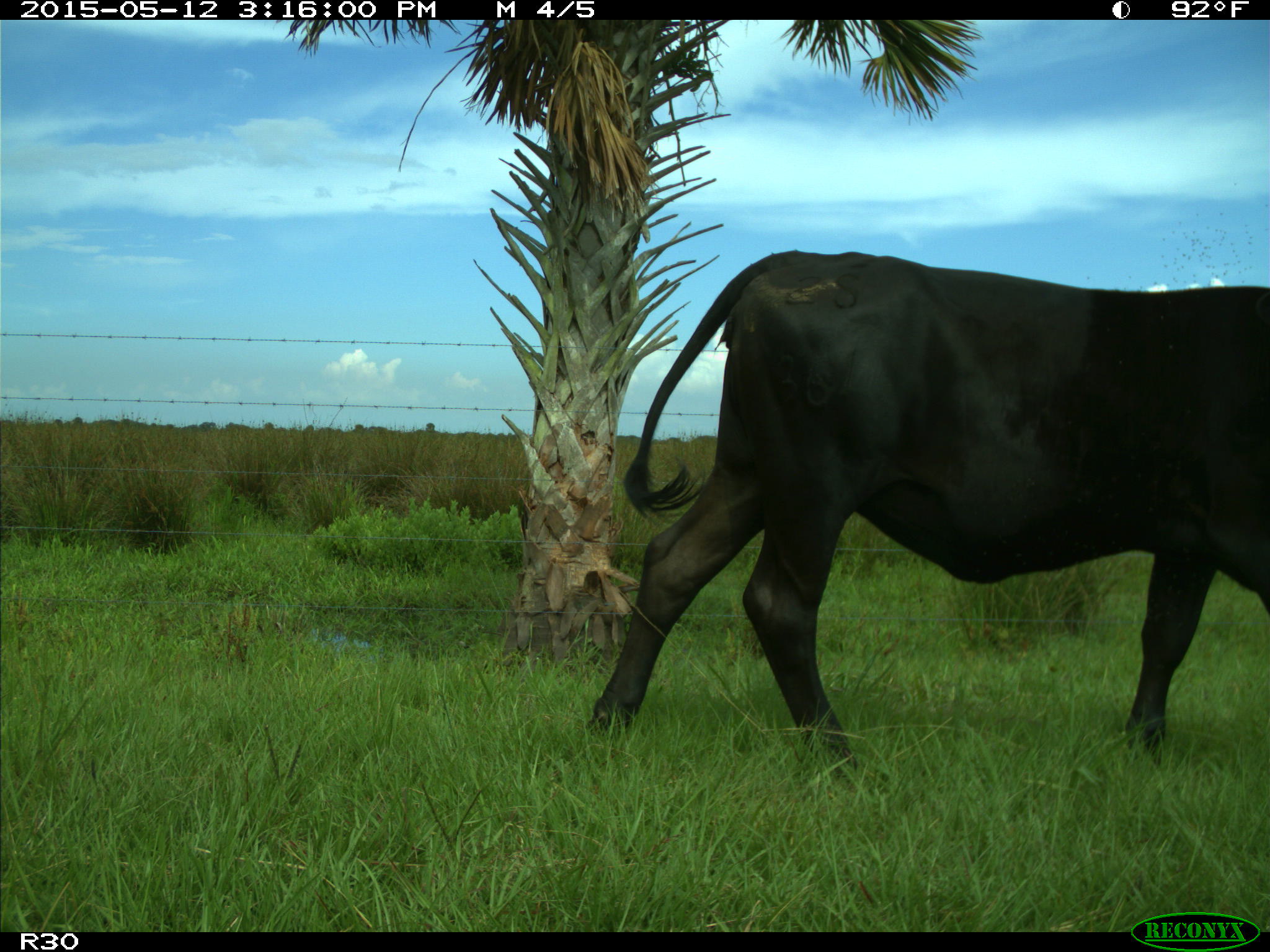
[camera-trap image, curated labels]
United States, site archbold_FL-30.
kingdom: Animalia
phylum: Chordata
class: Mammalia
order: Artiodactyla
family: Bovidae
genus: Bos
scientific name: Bos taurus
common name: domestic cow